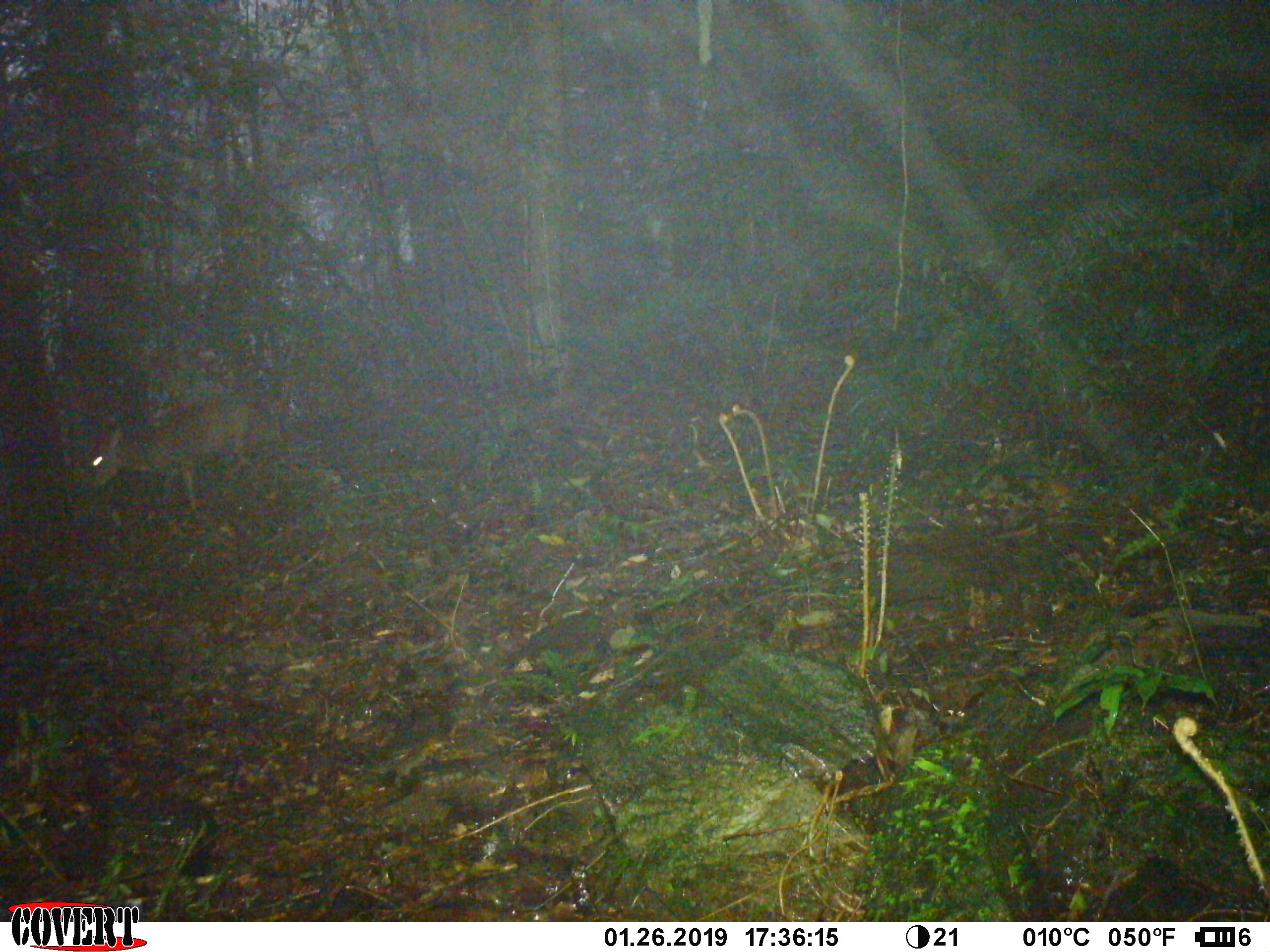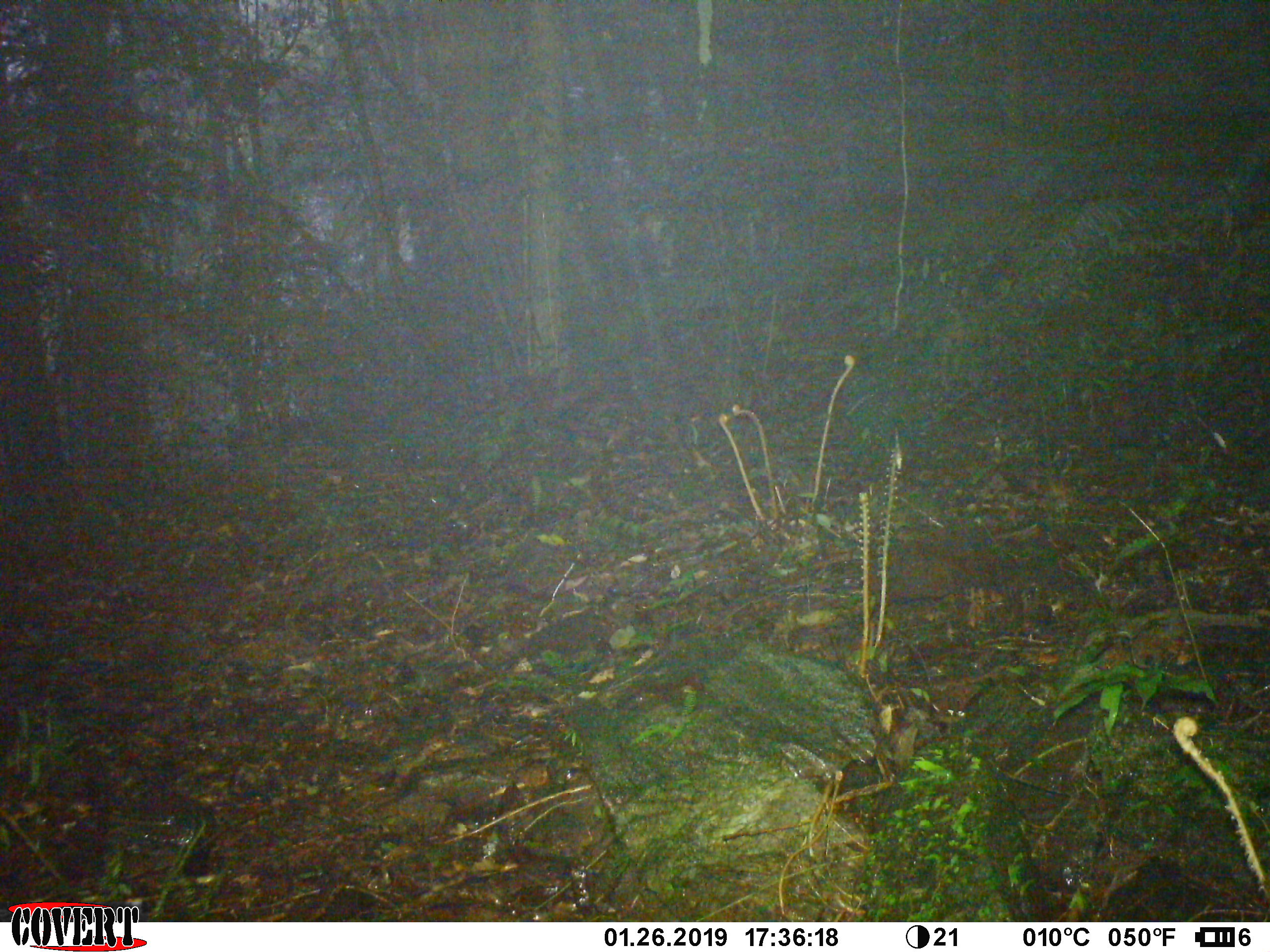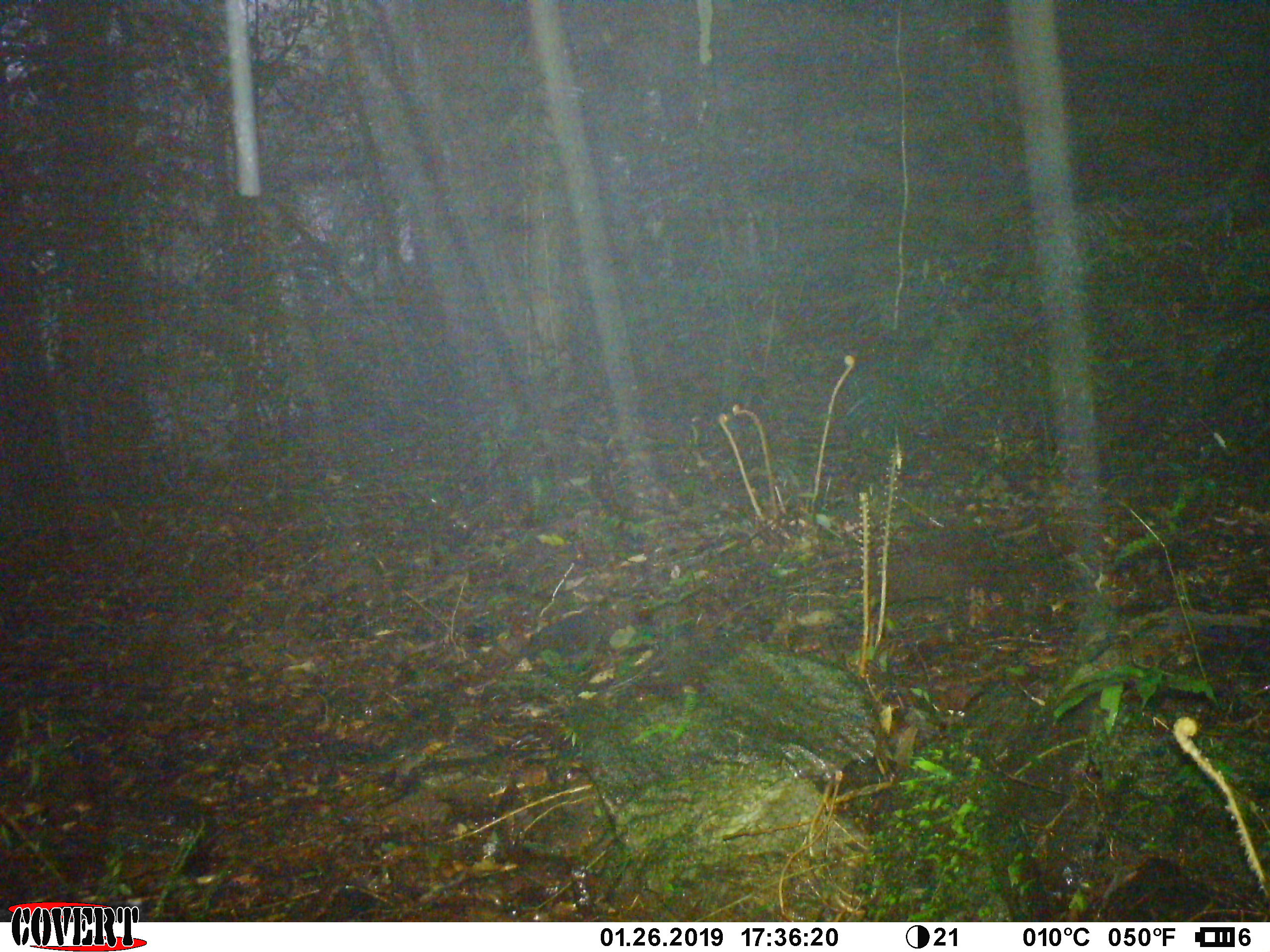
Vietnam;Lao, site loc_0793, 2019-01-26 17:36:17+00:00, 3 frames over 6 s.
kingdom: Animalia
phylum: Chordata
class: Mammalia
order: Artiodactyla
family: Cervidae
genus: Muntiacus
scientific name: Muntiacus rooseveltorum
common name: roosevelt's muntjac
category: roosevelts muntjac group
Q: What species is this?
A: Roosevelts muntjac group (roosevelt's muntjac) (Muntiacus rooseveltorum).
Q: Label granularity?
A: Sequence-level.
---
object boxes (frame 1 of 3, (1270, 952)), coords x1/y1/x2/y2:
roosevelts muntjac group: 89/389/260/516